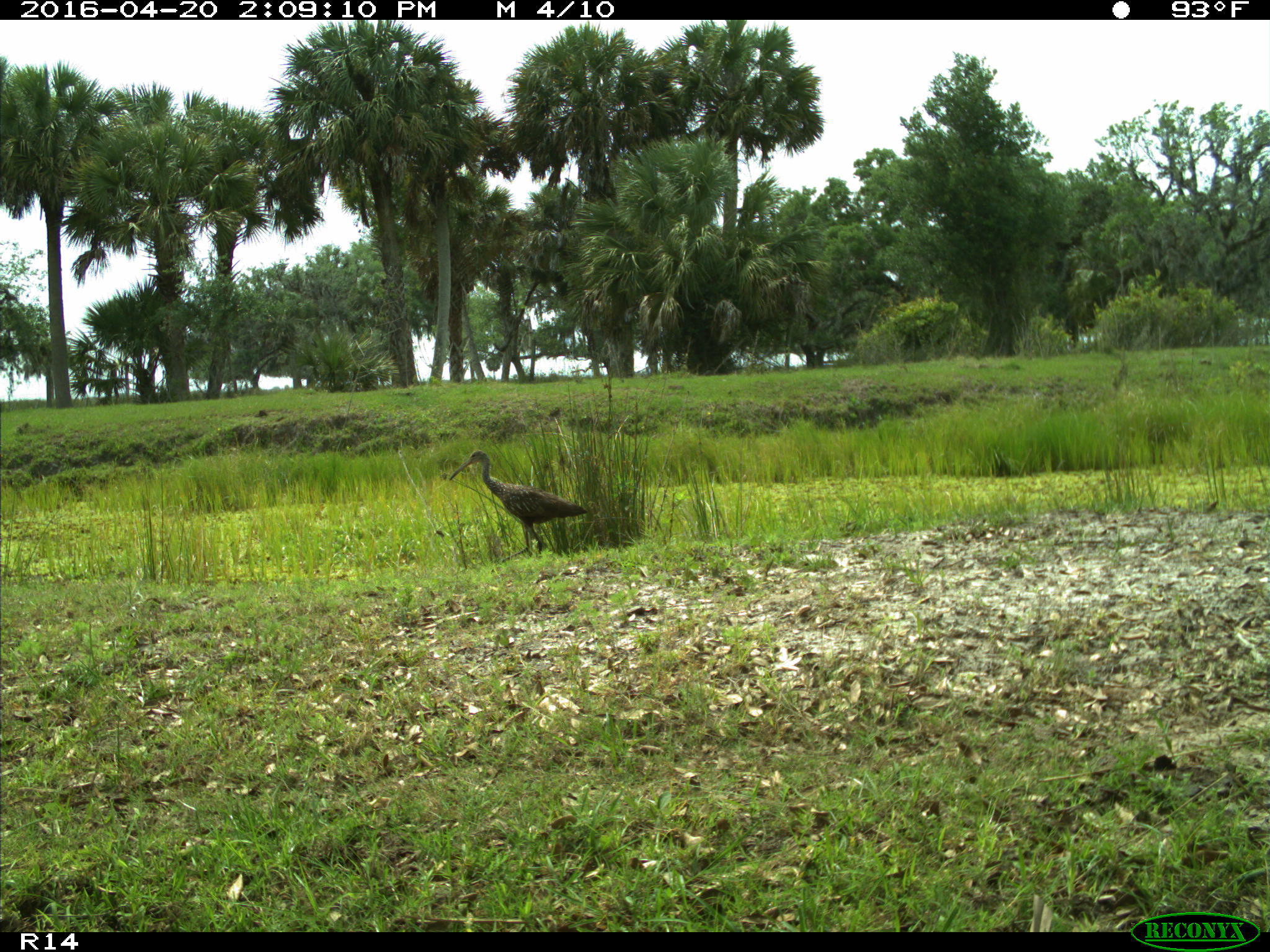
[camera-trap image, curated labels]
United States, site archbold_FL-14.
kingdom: Animalia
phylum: Chordata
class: Aves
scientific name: Aves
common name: birds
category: unidentified bird